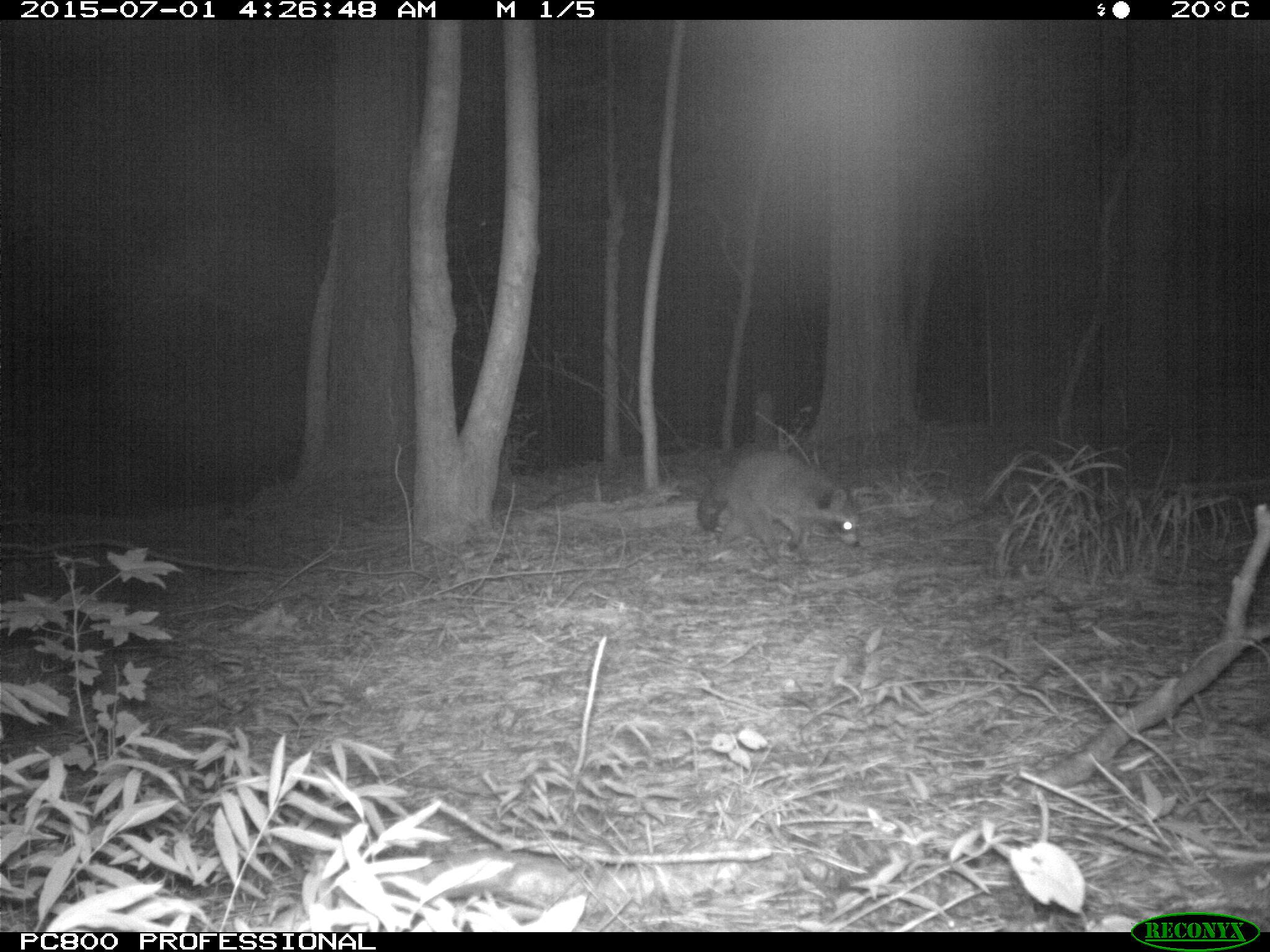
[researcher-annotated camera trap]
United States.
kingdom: Animalia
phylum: Chordata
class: Mammalia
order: Carnivora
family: Procyonidae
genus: Procyon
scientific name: Procyon lotor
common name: northern raccoon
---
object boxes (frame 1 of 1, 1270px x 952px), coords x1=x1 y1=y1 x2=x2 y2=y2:
Northern Raccoon: x1=689 y1=441 x2=883 y2=573